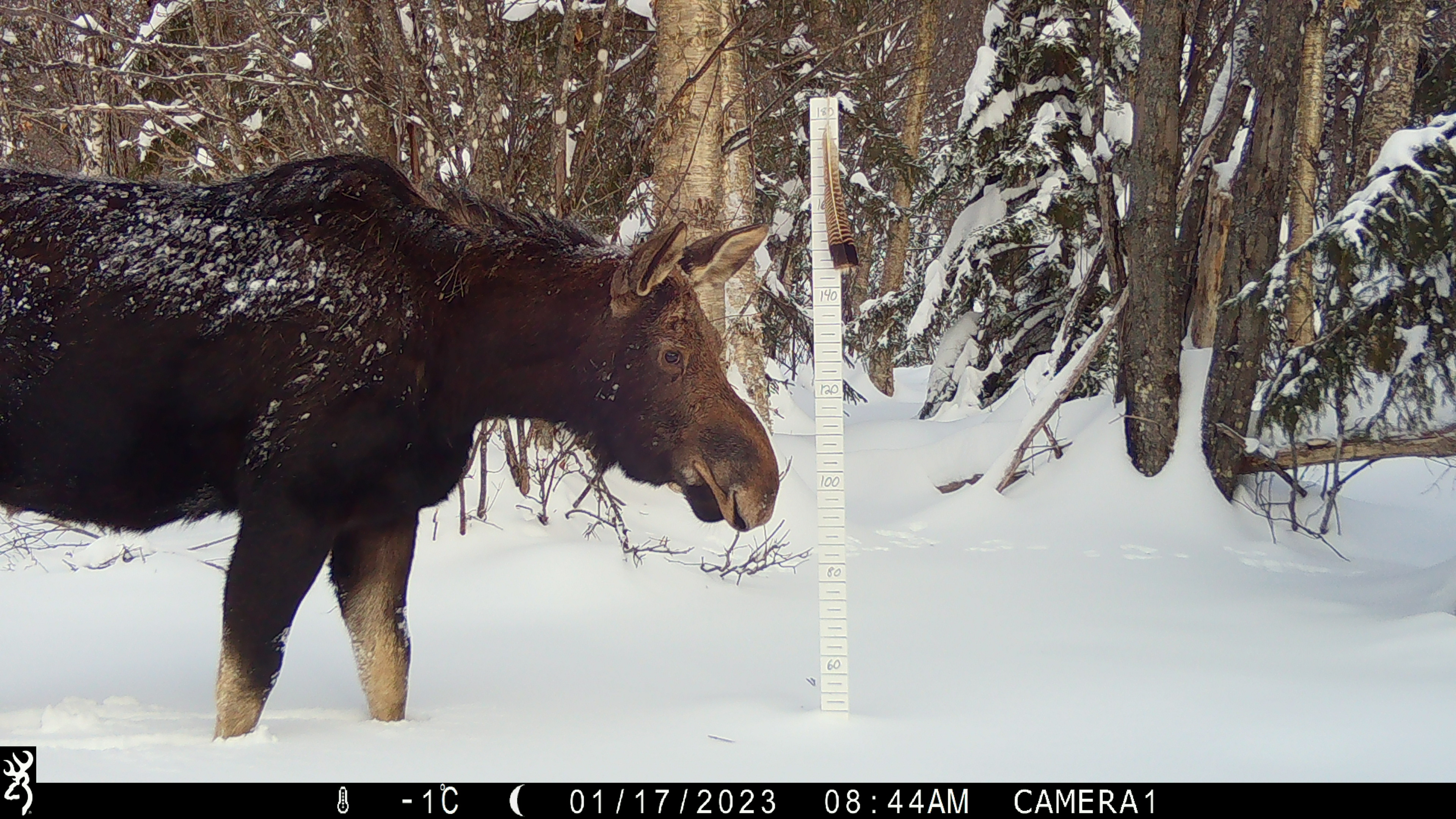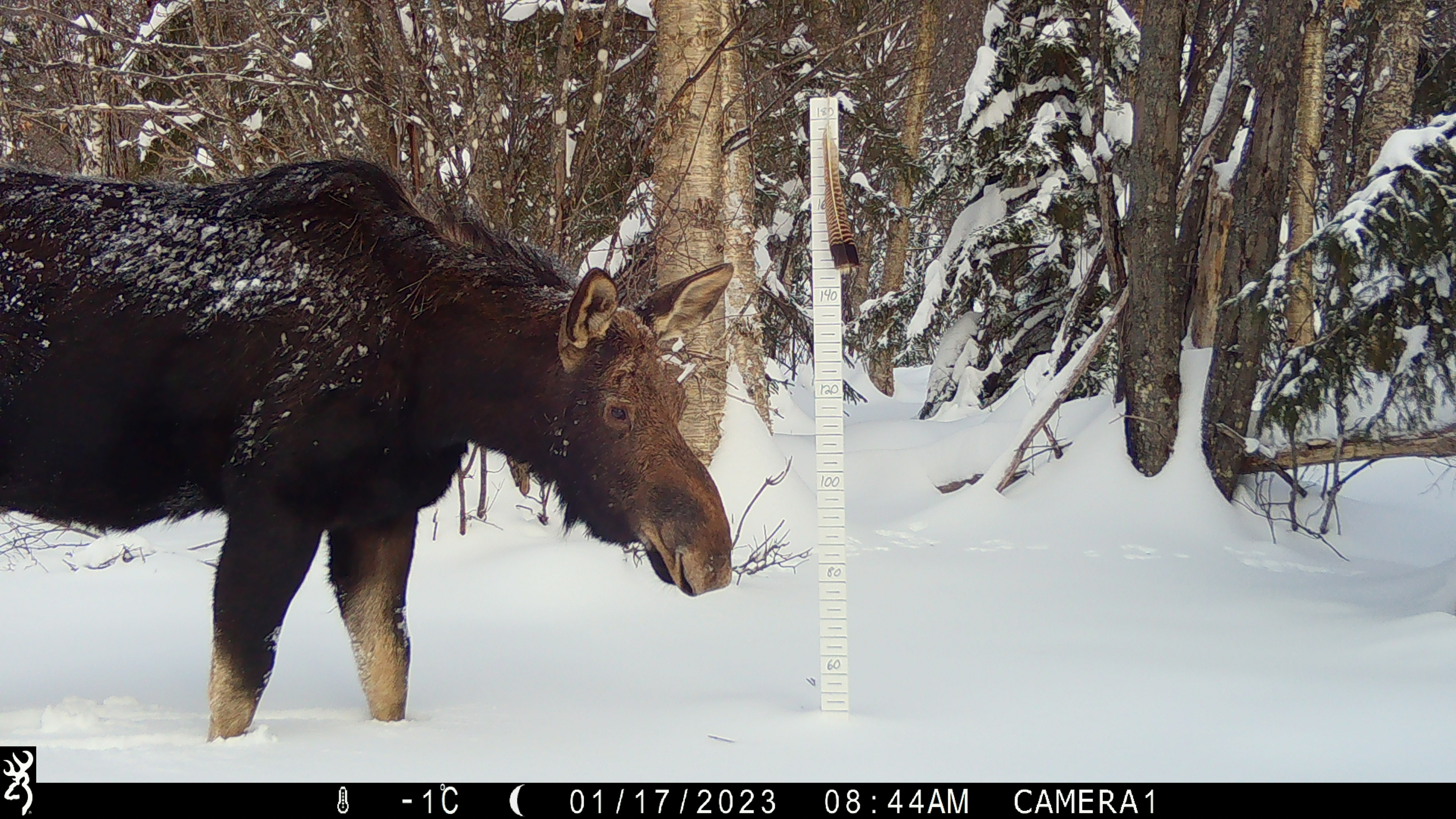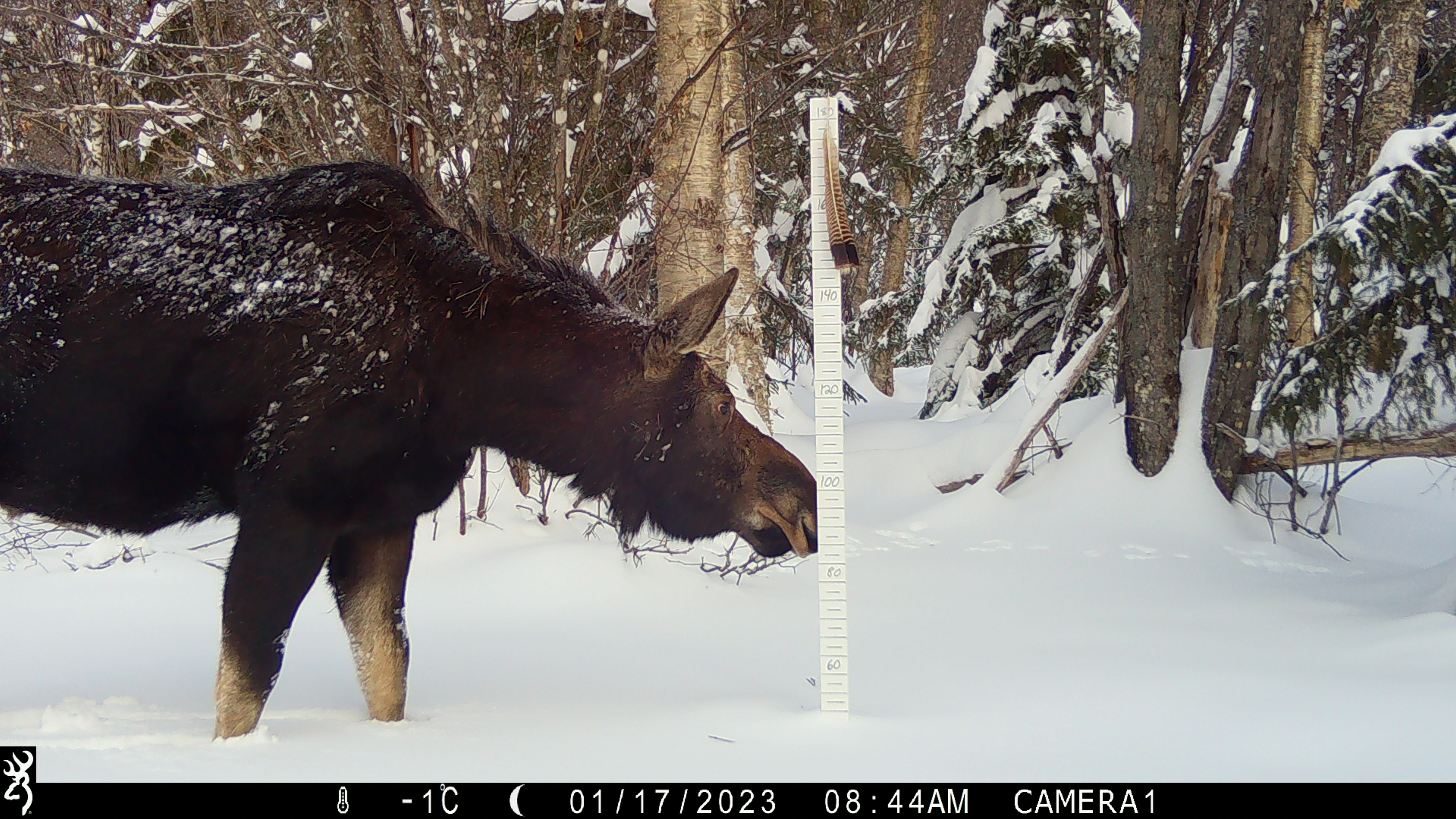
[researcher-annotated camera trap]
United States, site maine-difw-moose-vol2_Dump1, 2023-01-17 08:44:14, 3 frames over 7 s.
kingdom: Animalia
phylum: Chordata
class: Mammalia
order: Artiodactyla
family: Cervidae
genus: Alces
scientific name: Alces alces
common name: moose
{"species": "moose (Alces alces)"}